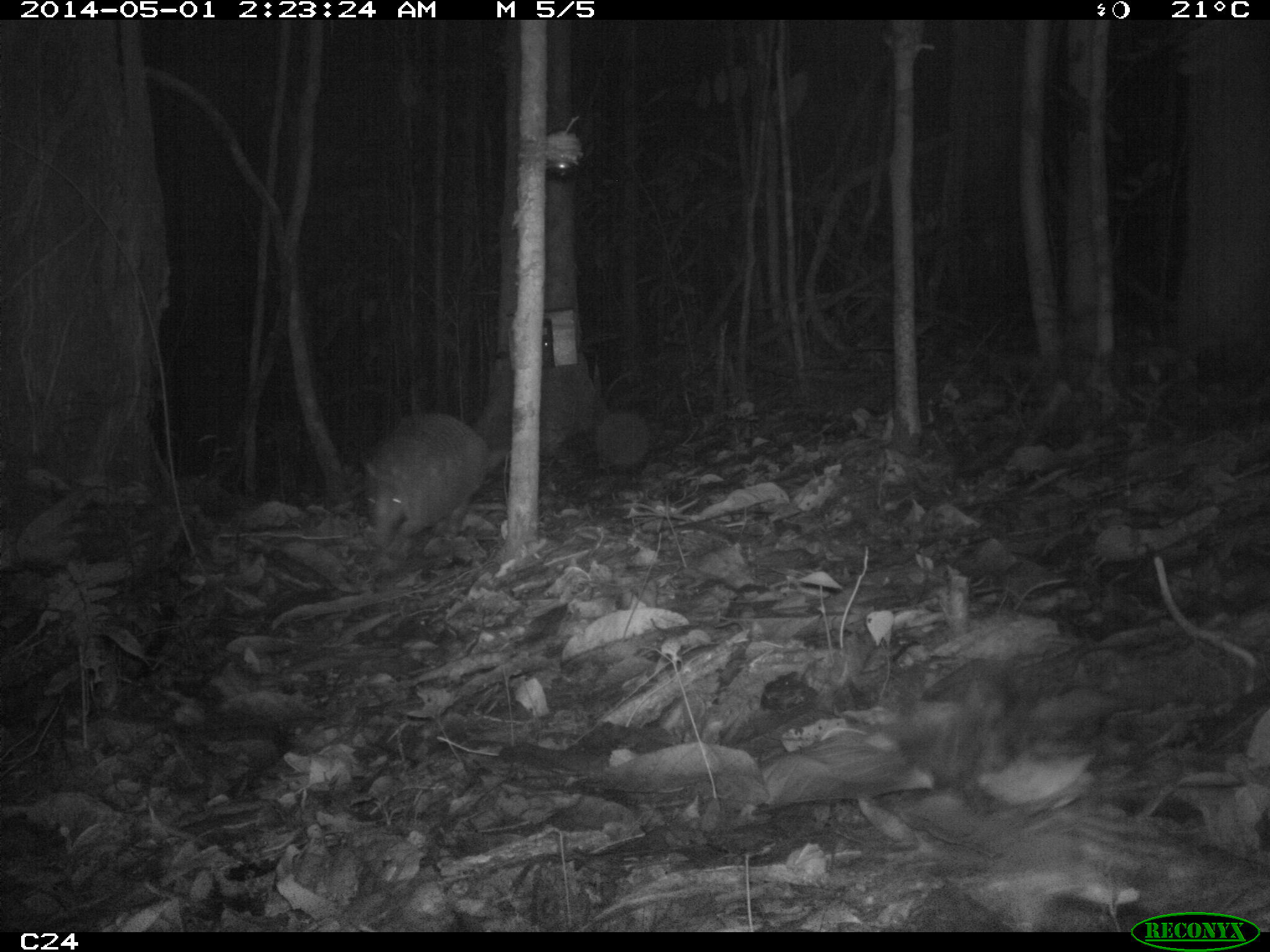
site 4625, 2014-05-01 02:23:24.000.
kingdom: Animalia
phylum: Chordata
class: Mammalia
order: Cingulata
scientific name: Cingulata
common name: armadillo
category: unknown armadillo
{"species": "unknown armadillo (armadillo) (Cingulata)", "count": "1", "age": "adult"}